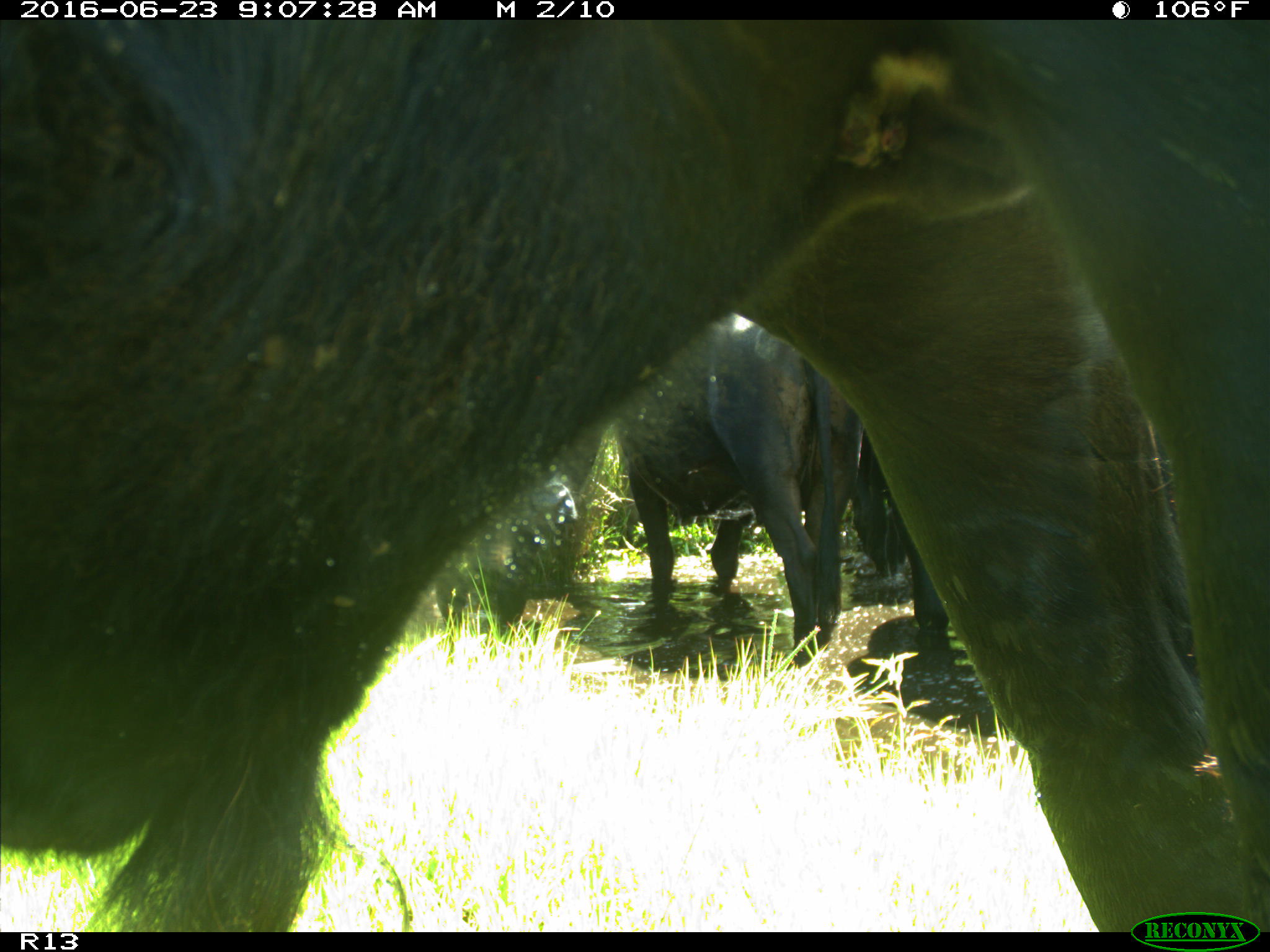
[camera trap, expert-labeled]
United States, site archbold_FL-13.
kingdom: Animalia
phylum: Chordata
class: Mammalia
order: Artiodactyla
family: Bovidae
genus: Bos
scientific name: Bos taurus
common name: domestic cow